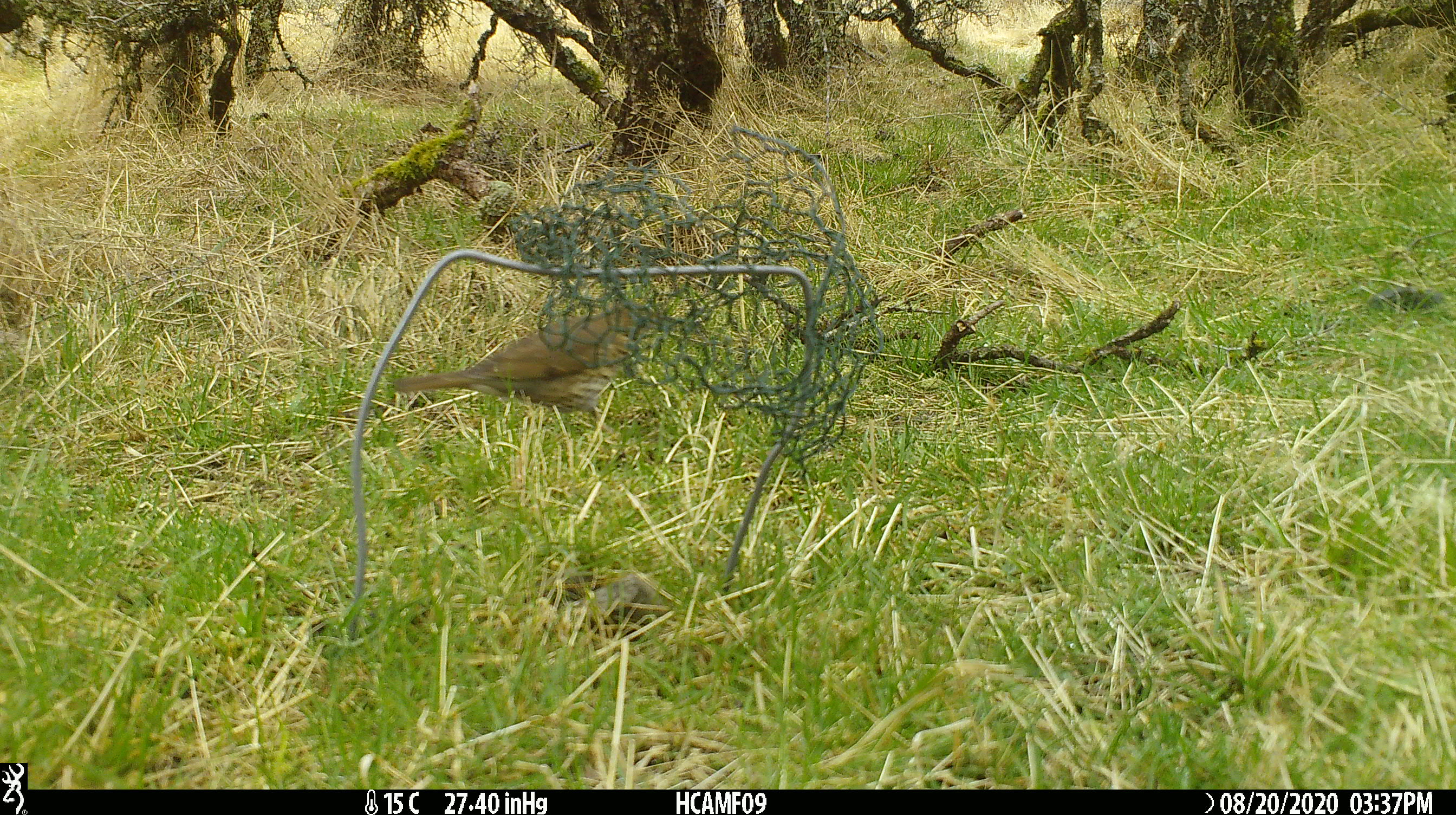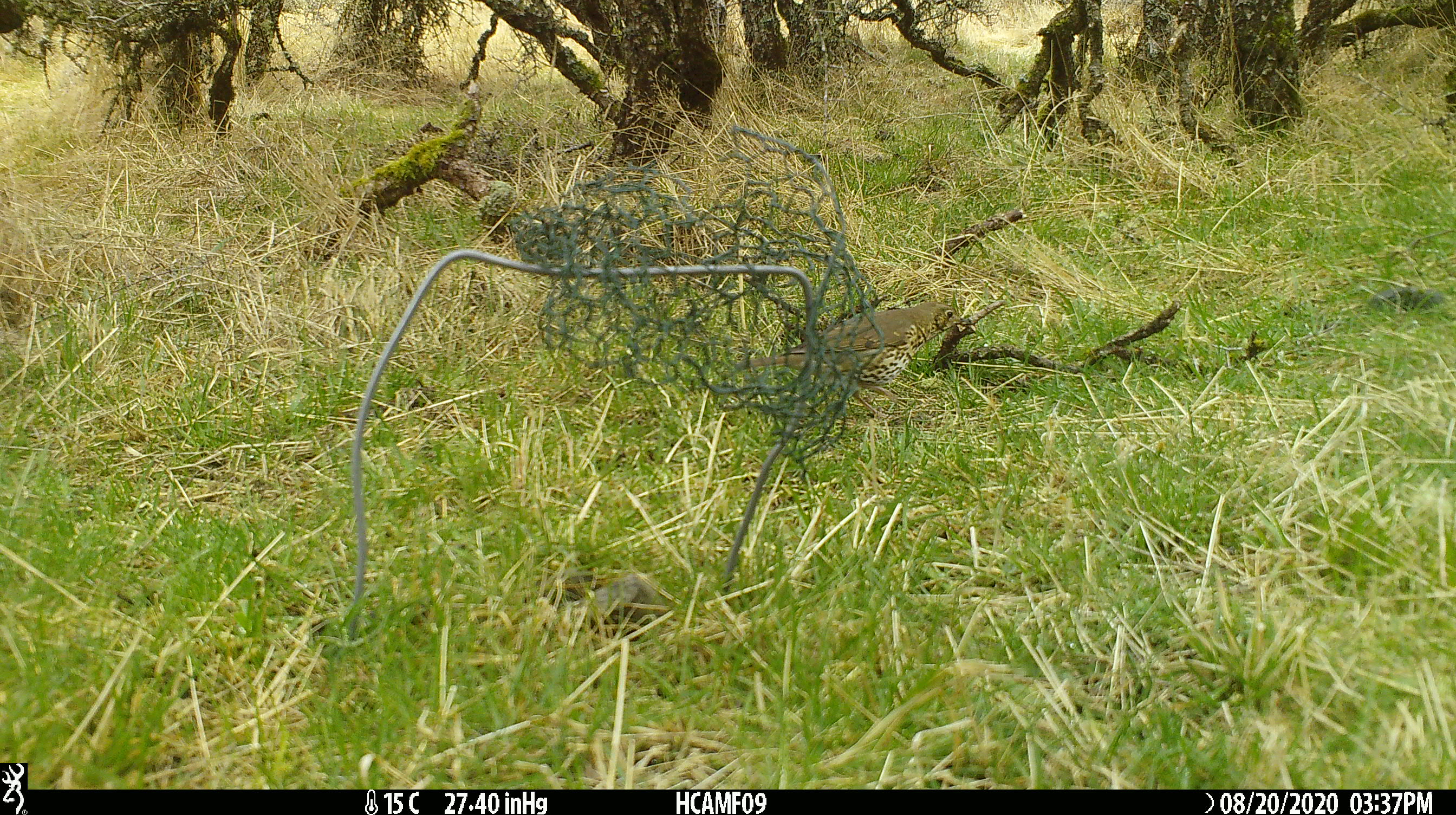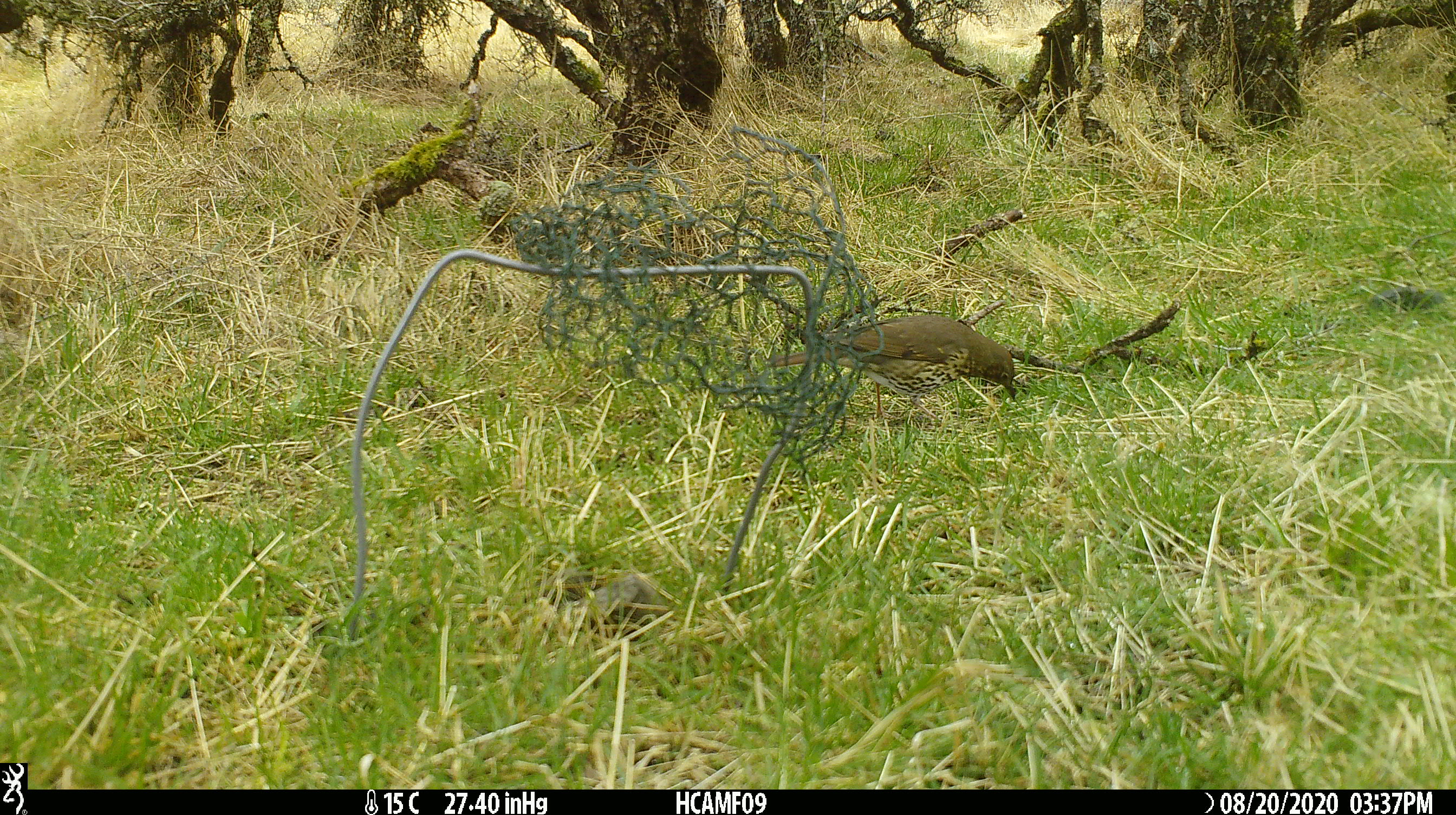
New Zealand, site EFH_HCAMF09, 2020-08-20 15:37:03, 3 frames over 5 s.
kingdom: Animalia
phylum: Chordata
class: Aves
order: Passeriformes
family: Turdidae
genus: Turdus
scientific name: Turdus philomelos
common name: song thrush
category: thrush